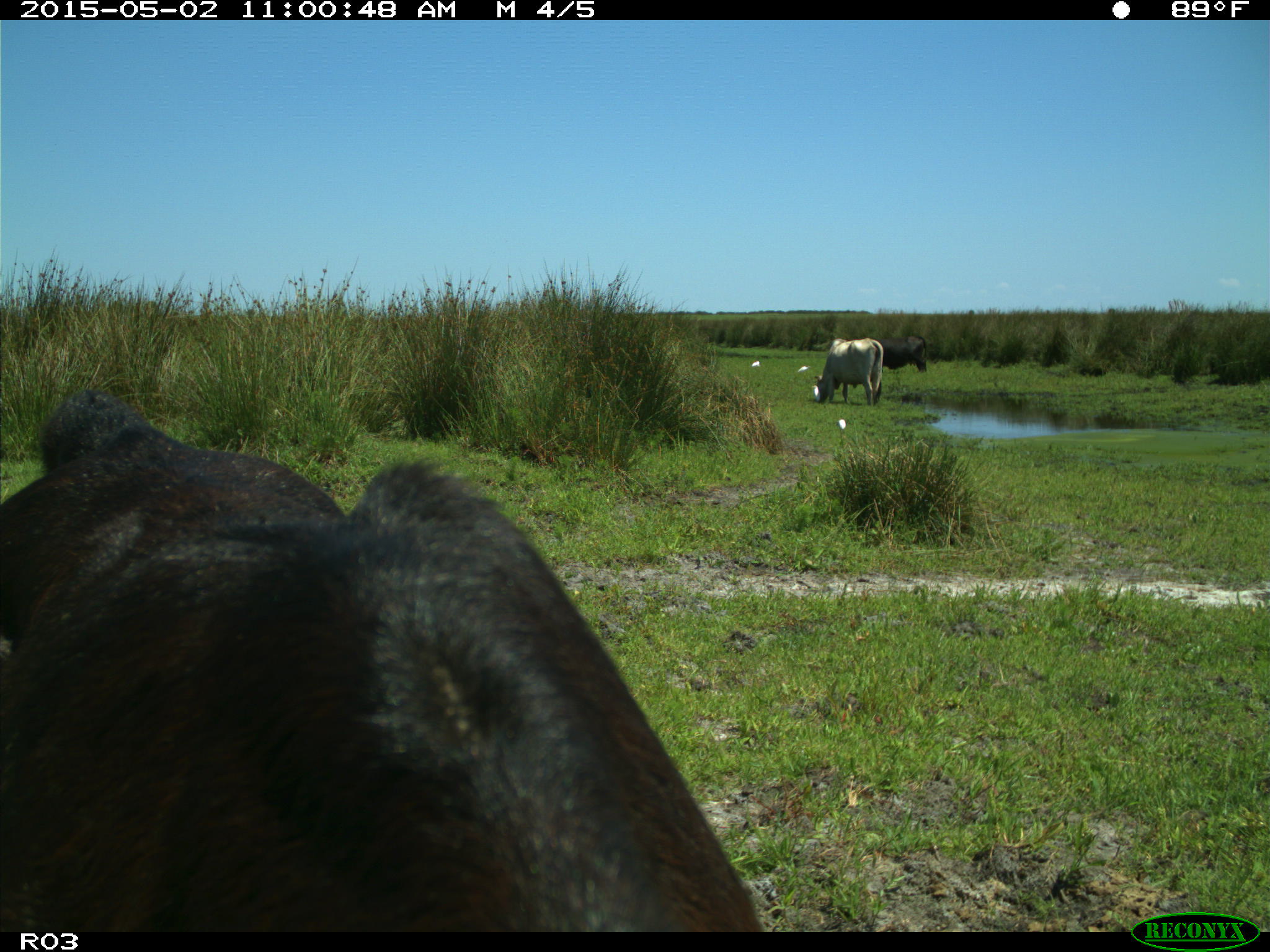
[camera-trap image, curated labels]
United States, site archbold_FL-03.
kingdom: Animalia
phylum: Chordata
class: Mammalia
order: Artiodactyla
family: Bovidae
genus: Bos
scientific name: Bos taurus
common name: domestic cow